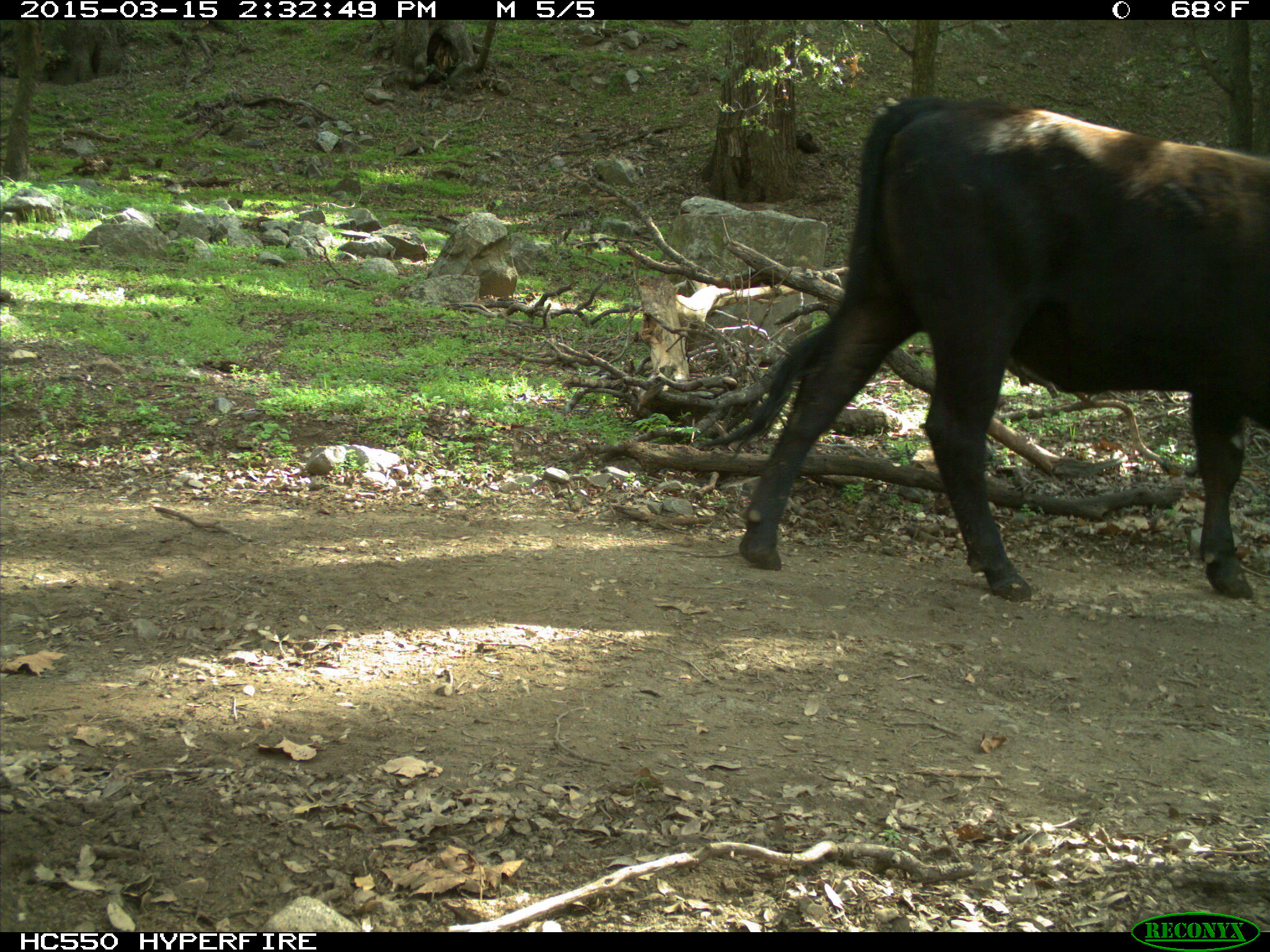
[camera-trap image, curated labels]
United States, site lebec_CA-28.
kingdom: Animalia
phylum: Chordata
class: Mammalia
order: Artiodactyla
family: Bovidae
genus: Bos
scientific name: Bos taurus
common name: domestic cow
Bos taurus (domestic cow).